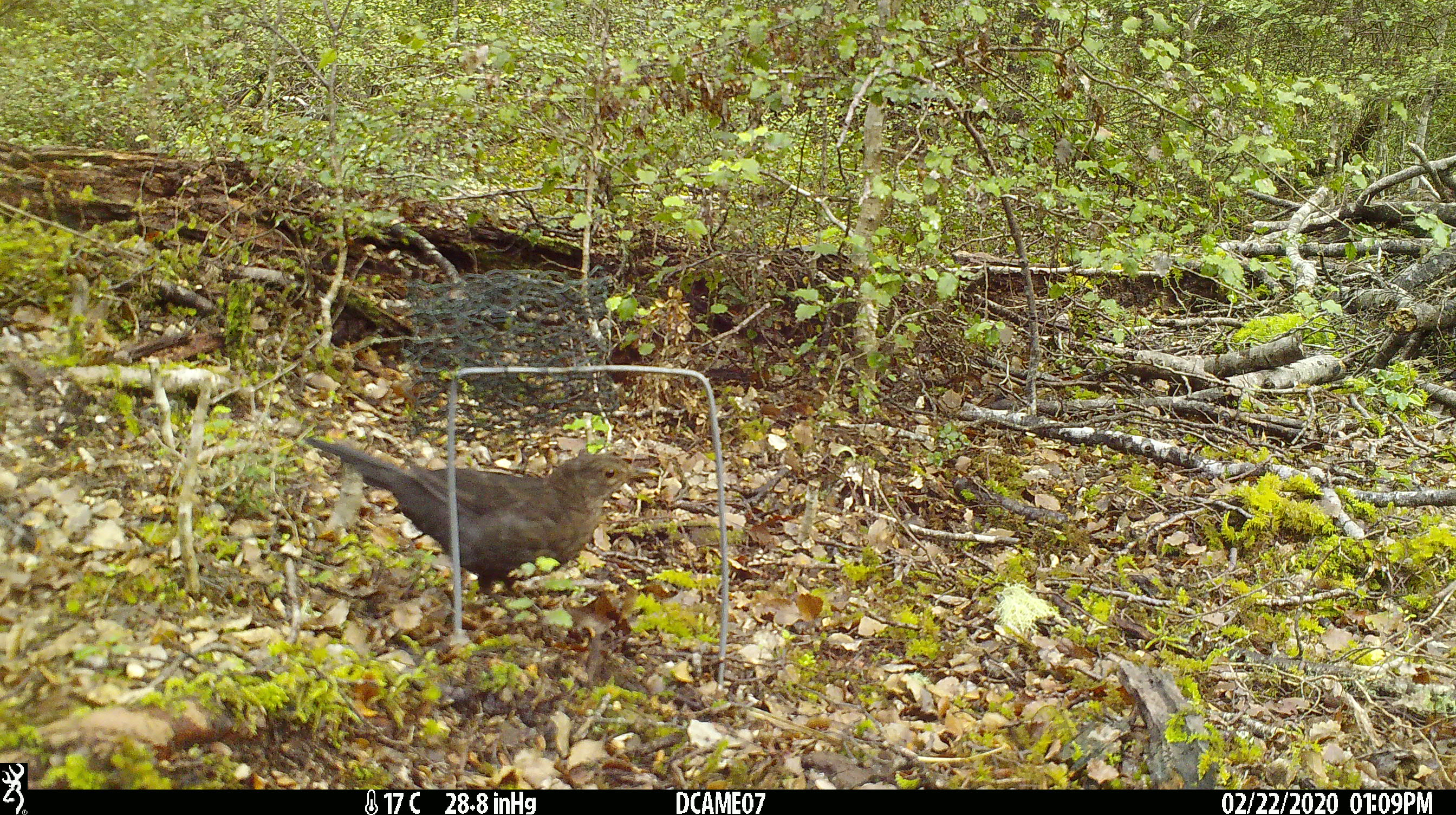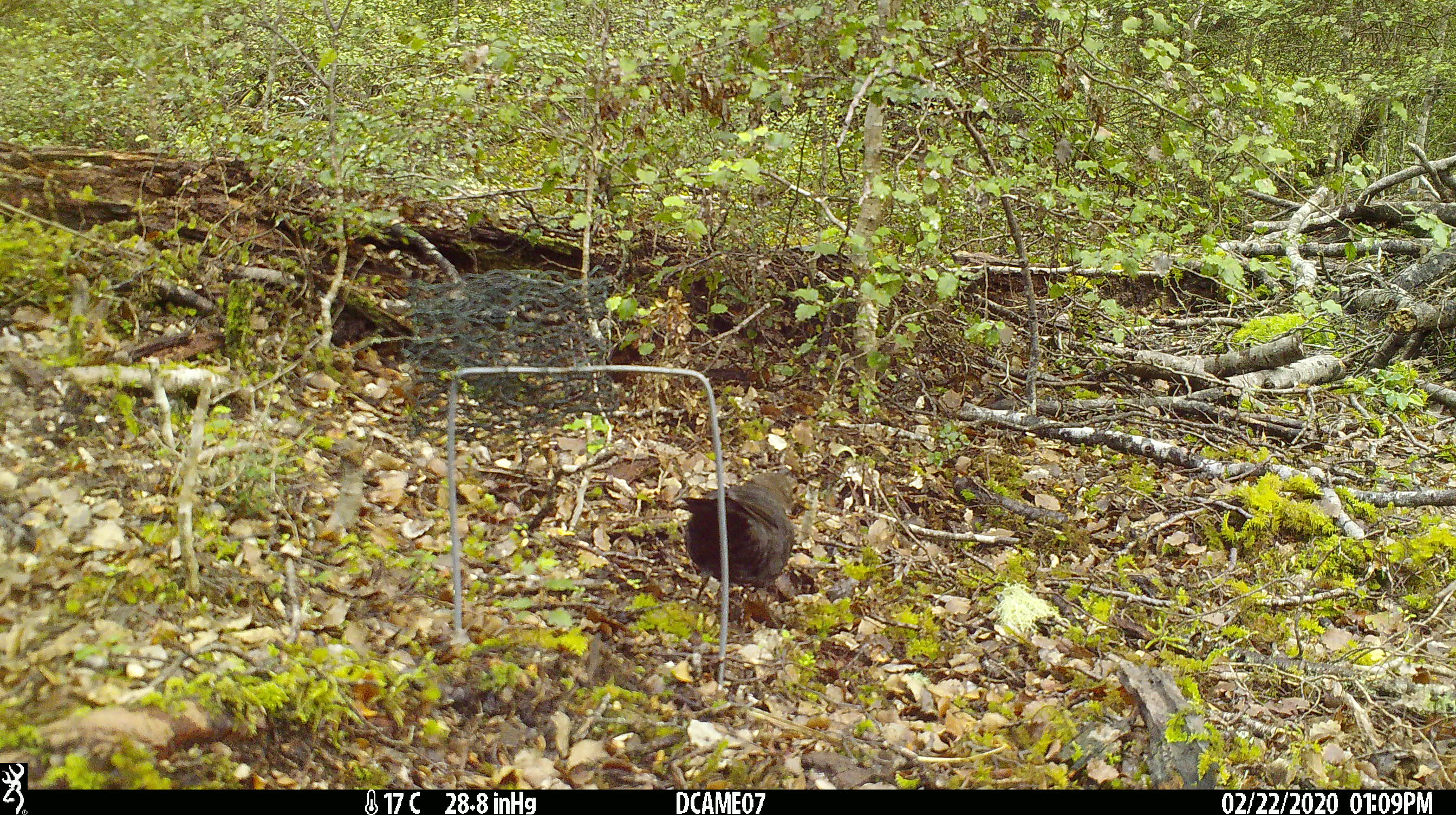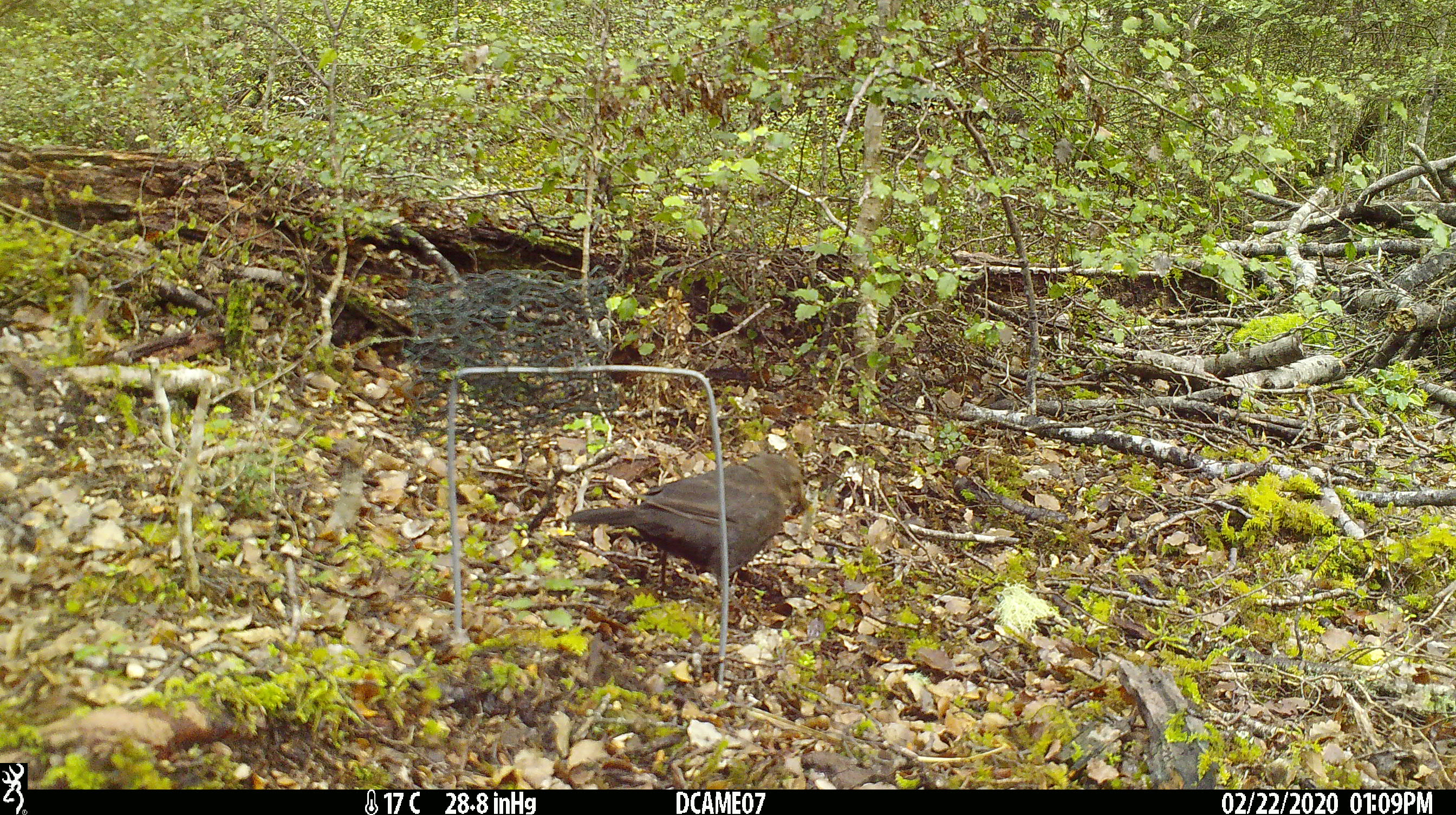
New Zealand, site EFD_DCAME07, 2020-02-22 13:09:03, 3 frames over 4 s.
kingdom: Animalia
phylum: Chordata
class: Aves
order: Passeriformes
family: Turdidae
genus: Turdus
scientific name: Turdus merula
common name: eurasian blackbird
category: blackbird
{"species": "blackbird (eurasian blackbird) (Turdus merula)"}